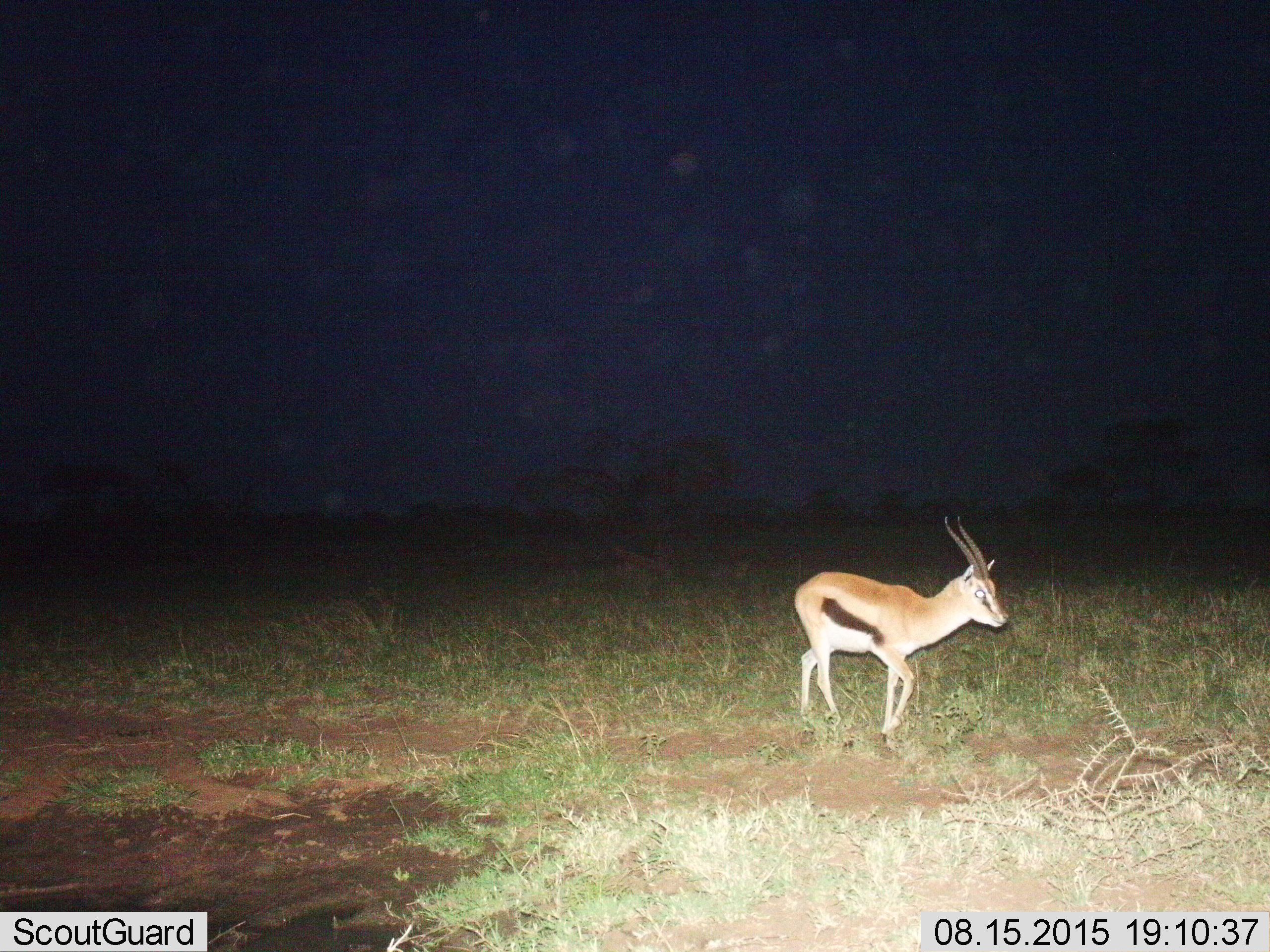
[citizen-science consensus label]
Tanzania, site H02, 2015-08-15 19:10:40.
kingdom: Animalia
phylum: Chordata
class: Mammalia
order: Artiodactyla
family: Bovidae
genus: Eudorcas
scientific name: Eudorcas thomsonii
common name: thomson's gazelle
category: gazellethomsons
Gazellethomsons (thomson's gazelle) (Eudorcas thomsonii), count 1. Behavior (volunteer vote fractions): standing 14%, resting 0%, moving 86%, interacting 0%. Young present (vote fraction): 0%. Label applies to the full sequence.